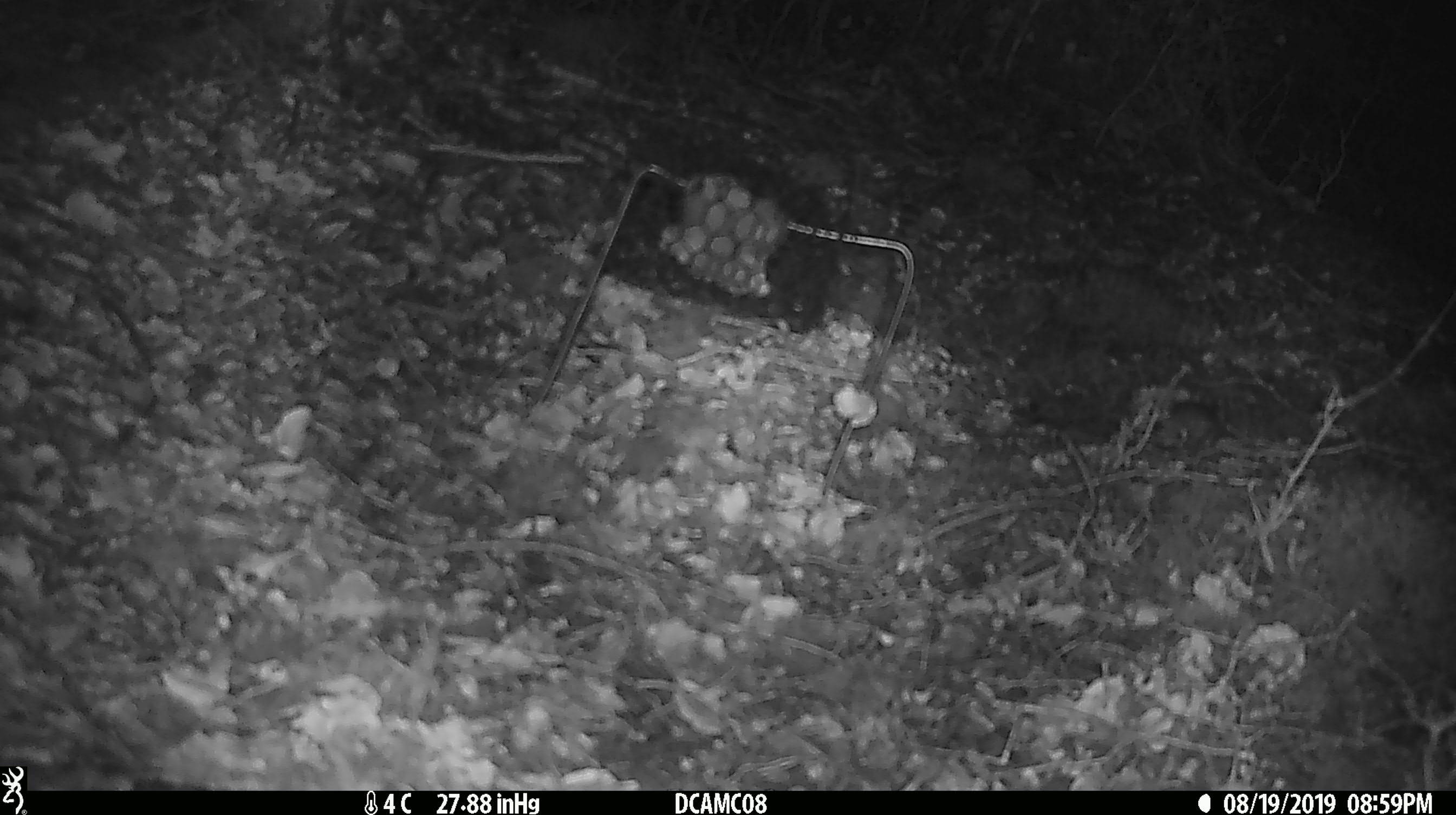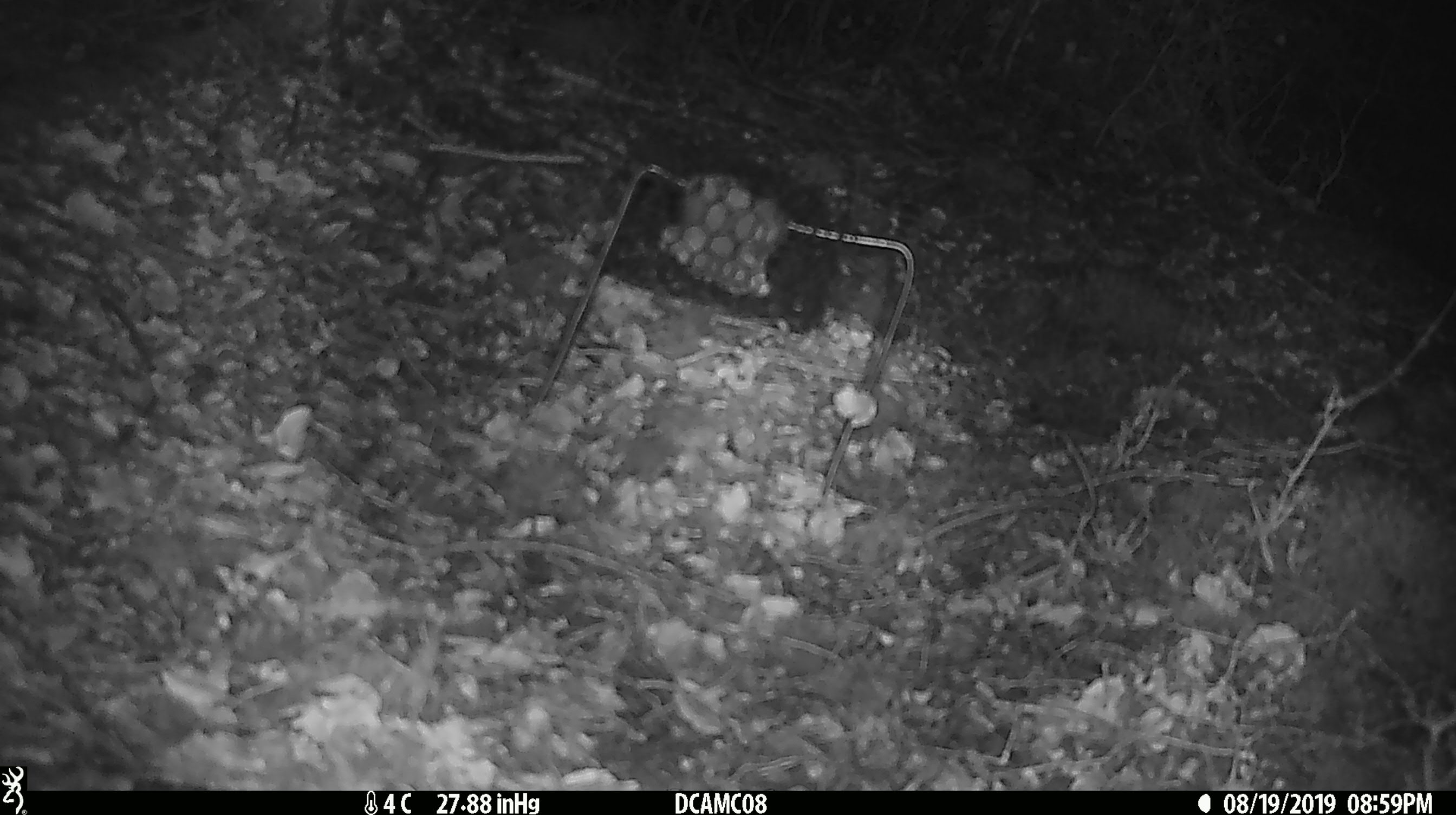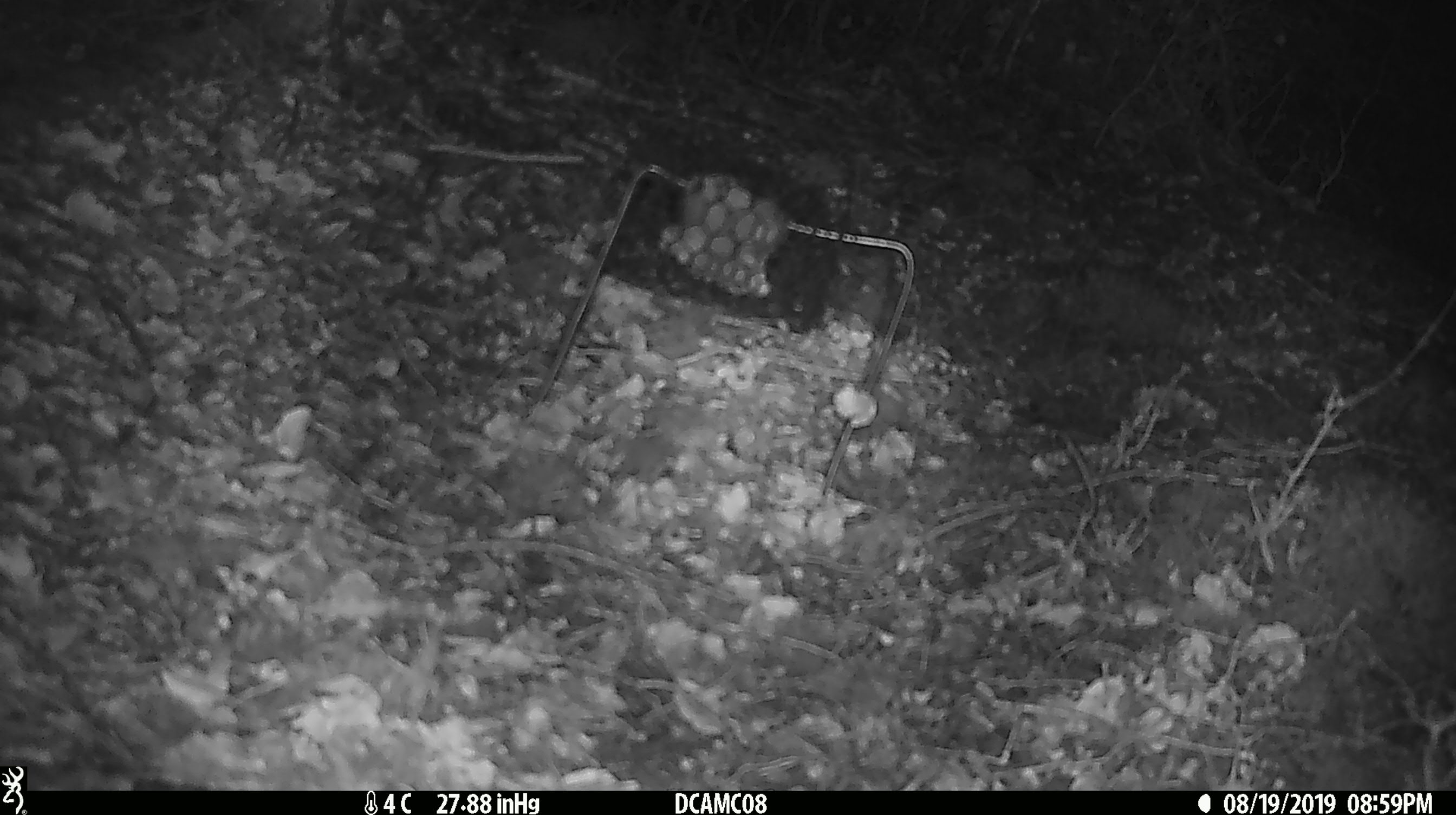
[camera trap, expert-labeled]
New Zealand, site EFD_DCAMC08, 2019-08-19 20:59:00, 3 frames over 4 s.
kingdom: Animalia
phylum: Chordata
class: Mammalia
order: Rodentia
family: Muridae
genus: Mus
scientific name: Mus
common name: mouse